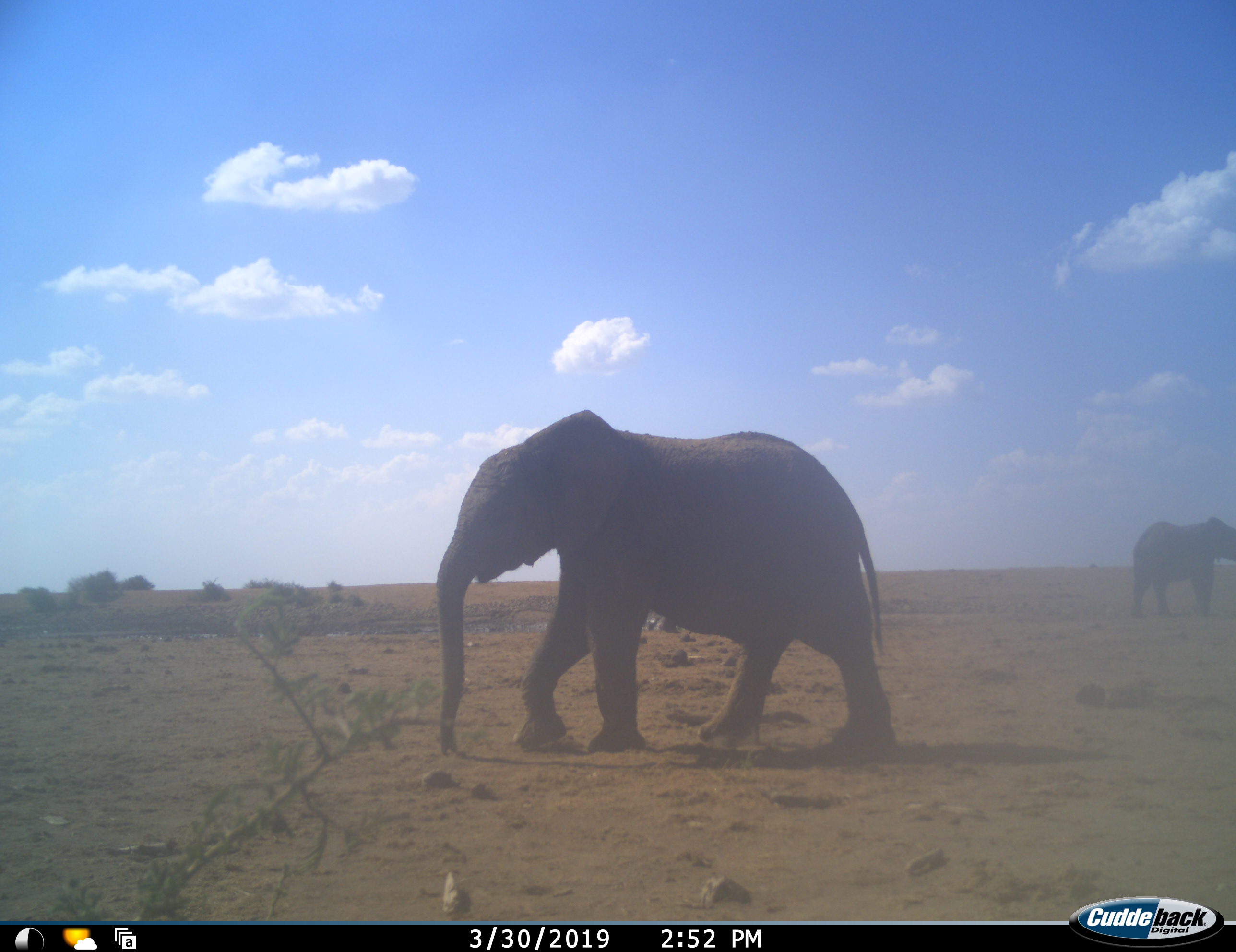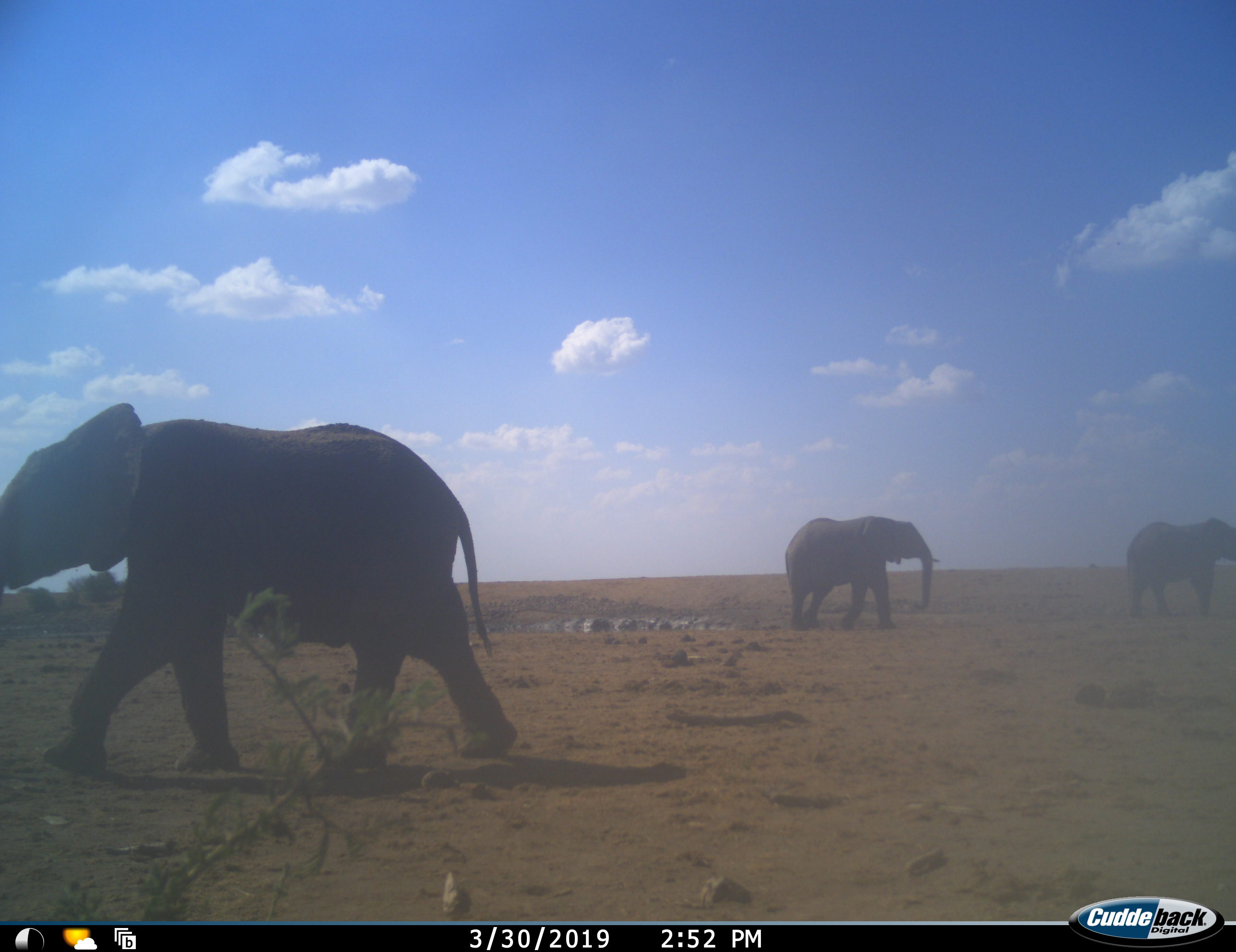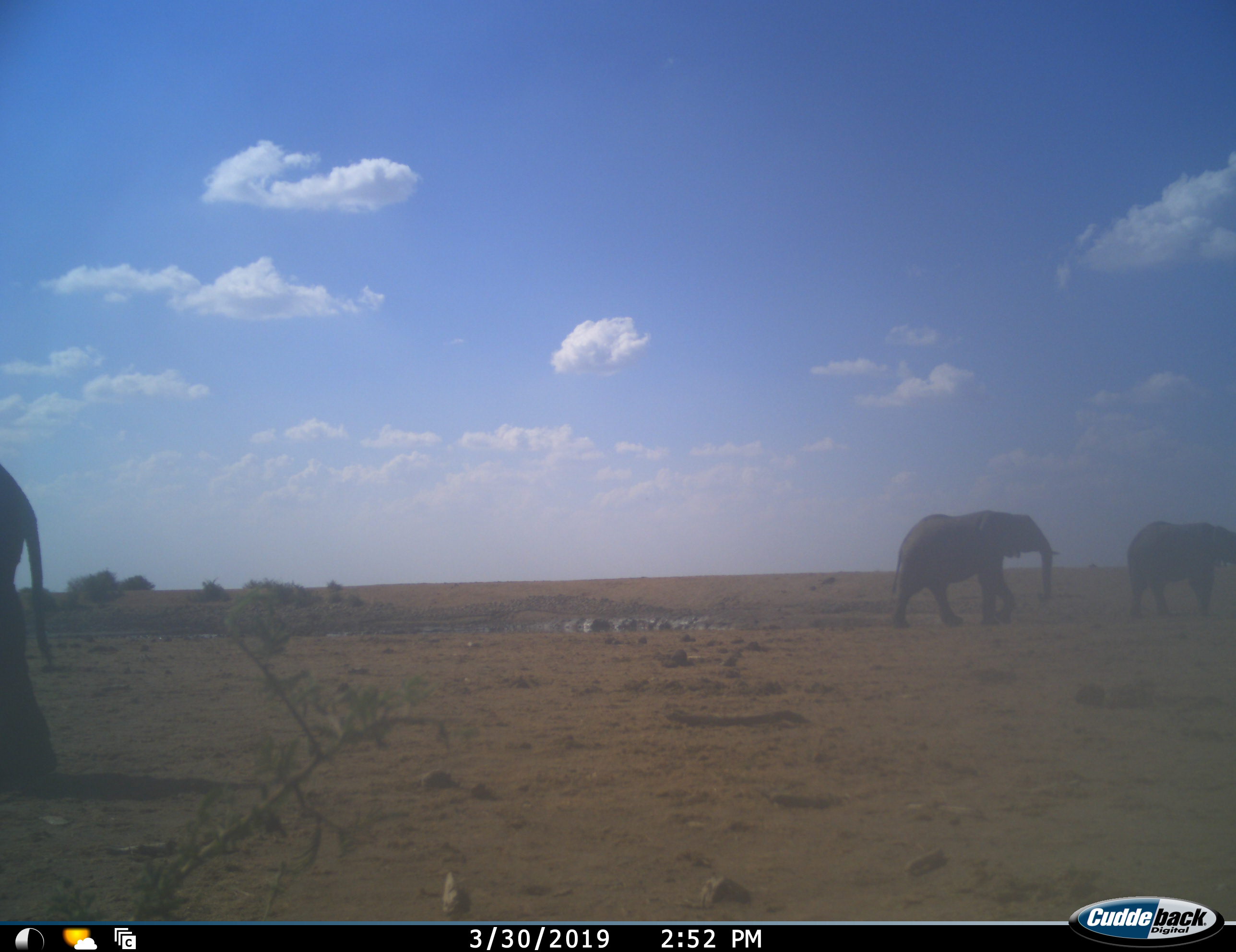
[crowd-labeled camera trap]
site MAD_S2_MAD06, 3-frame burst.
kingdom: Animalia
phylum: Chordata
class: Mammalia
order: Proboscidea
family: Elephantidae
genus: Loxodonta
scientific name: Loxodonta africana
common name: african bush elephant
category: elephant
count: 3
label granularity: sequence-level